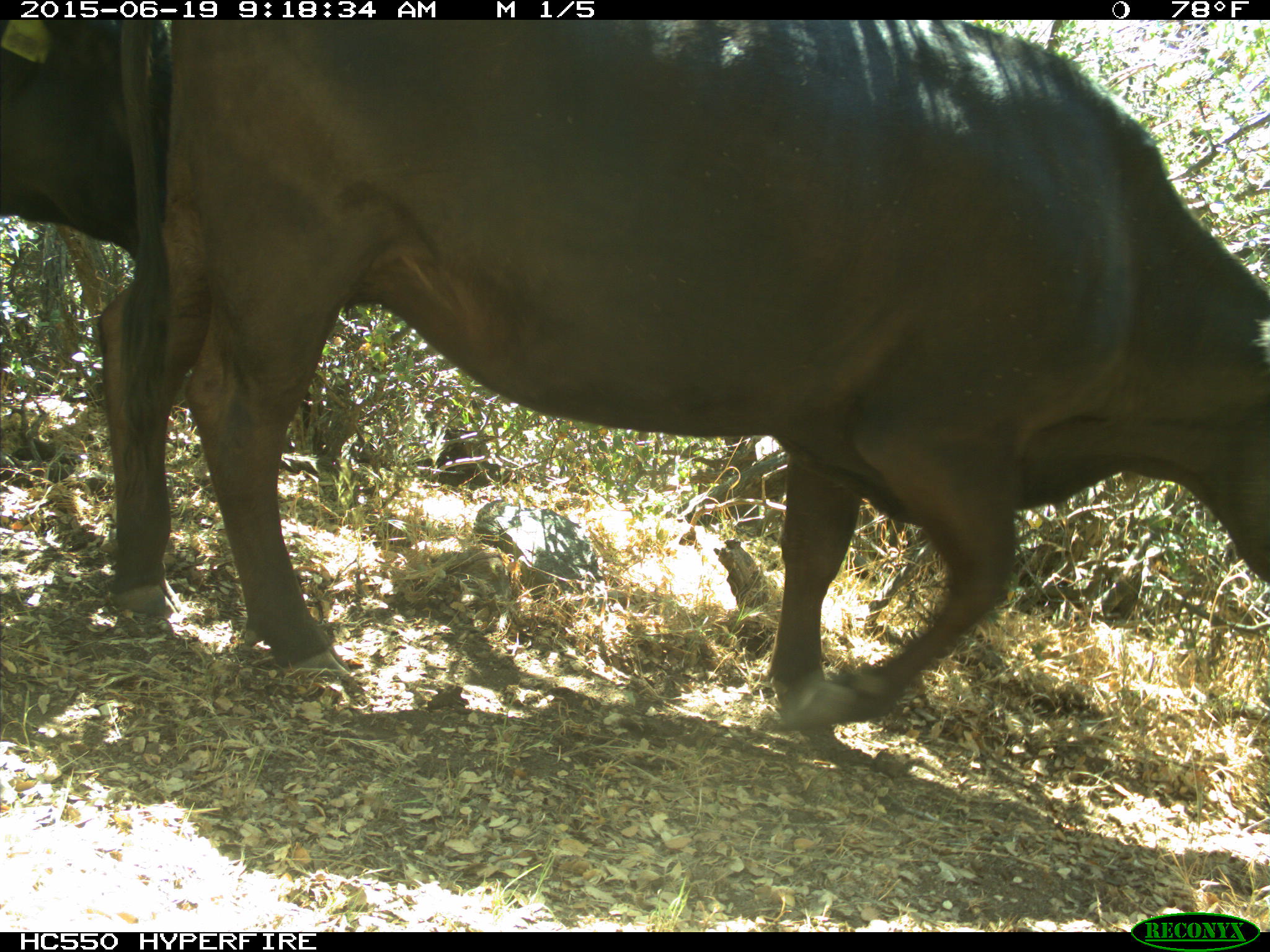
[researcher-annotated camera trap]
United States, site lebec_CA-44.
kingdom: Animalia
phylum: Chordata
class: Mammalia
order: Artiodactyla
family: Bovidae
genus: Bos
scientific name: Bos taurus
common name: domestic cow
Bos taurus (domestic cow).